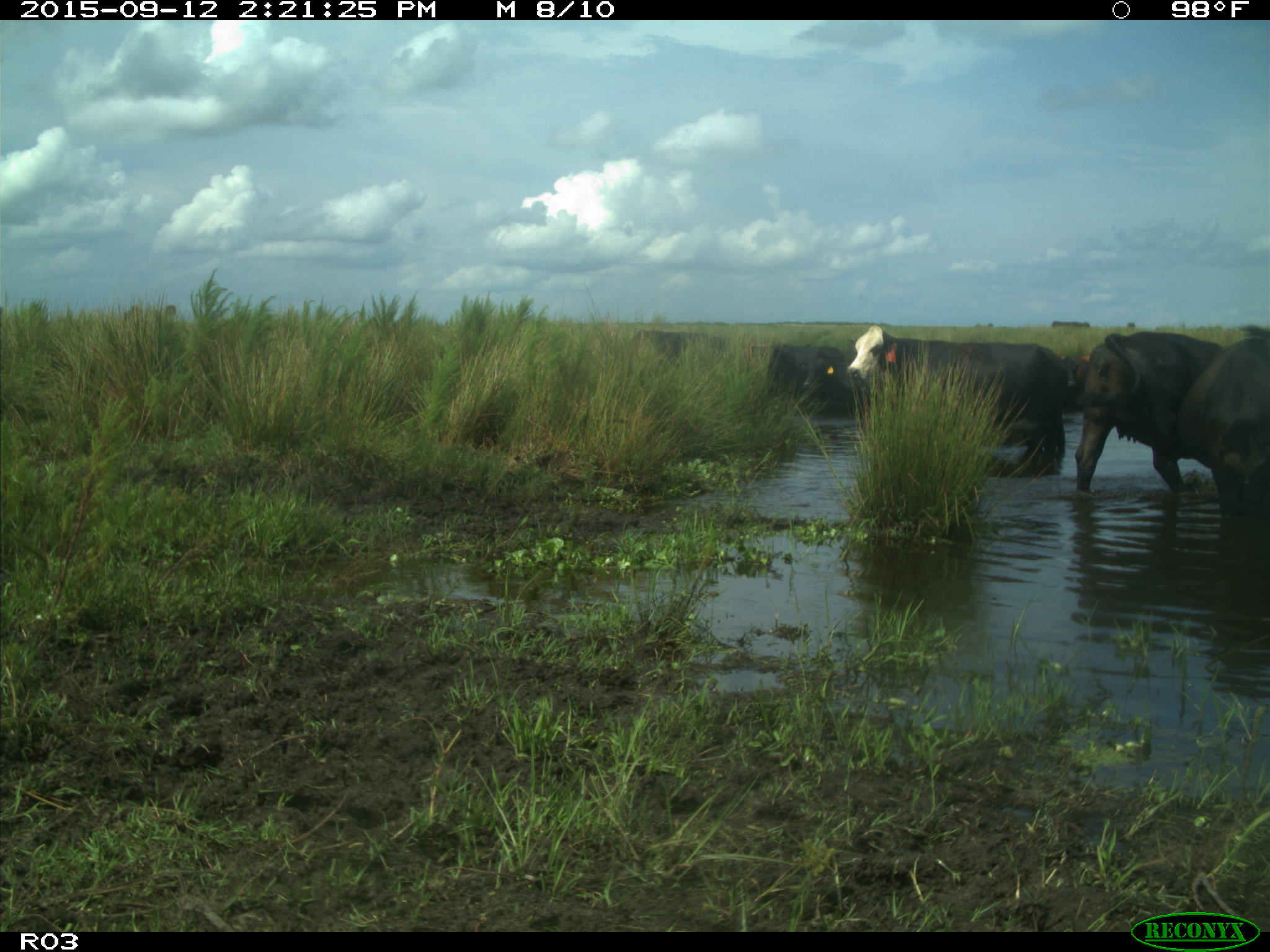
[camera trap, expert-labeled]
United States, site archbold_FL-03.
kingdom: Animalia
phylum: Chordata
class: Mammalia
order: Artiodactyla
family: Bovidae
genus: Bos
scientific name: Bos taurus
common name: domestic cow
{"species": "Bos taurus (domestic cow)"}